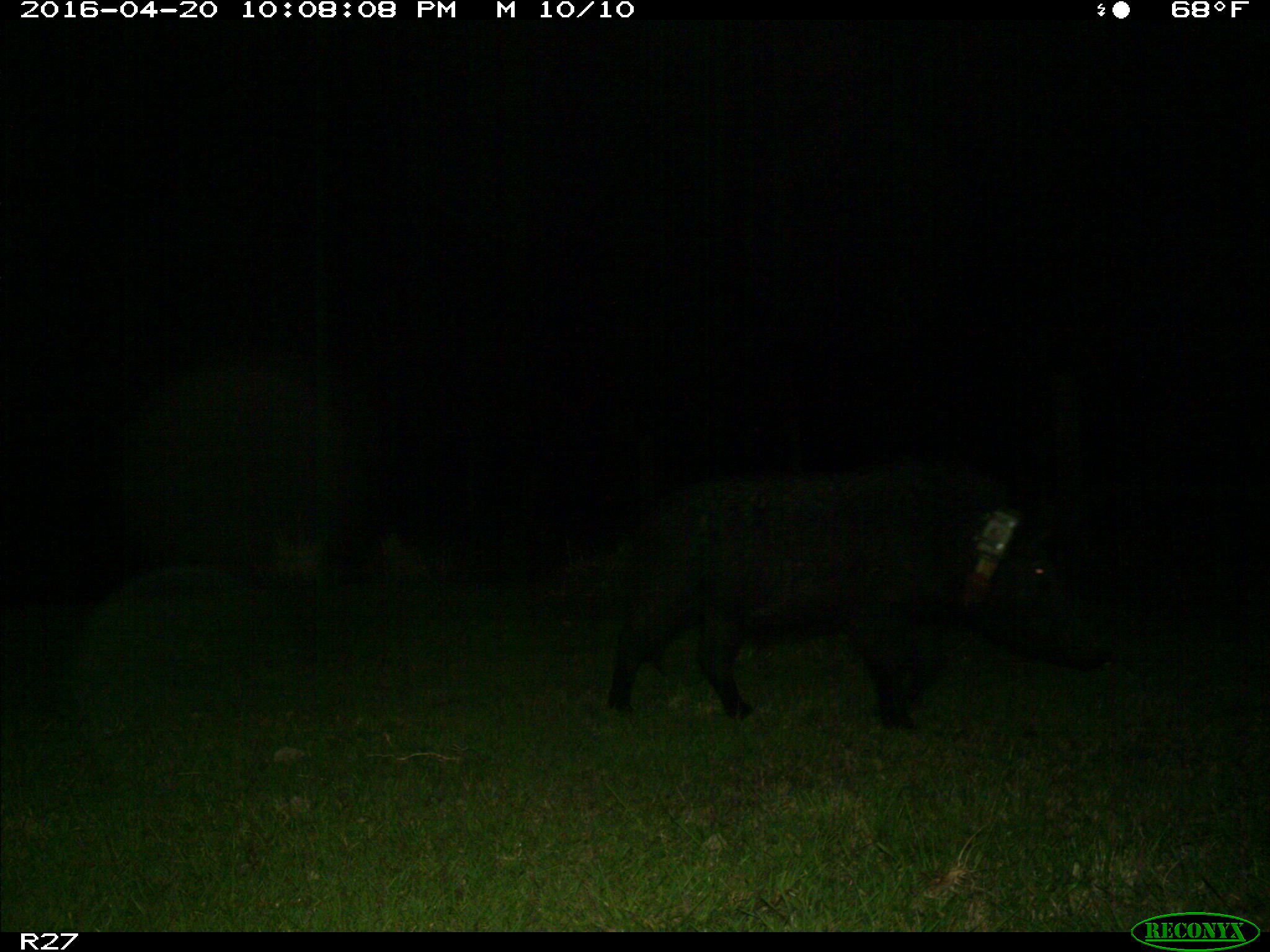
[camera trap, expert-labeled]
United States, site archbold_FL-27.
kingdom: Animalia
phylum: Chordata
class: Mammalia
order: Artiodactyla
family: Suidae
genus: Sus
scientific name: Sus scrofa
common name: wild boar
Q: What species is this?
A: Sus scrofa (wild boar).